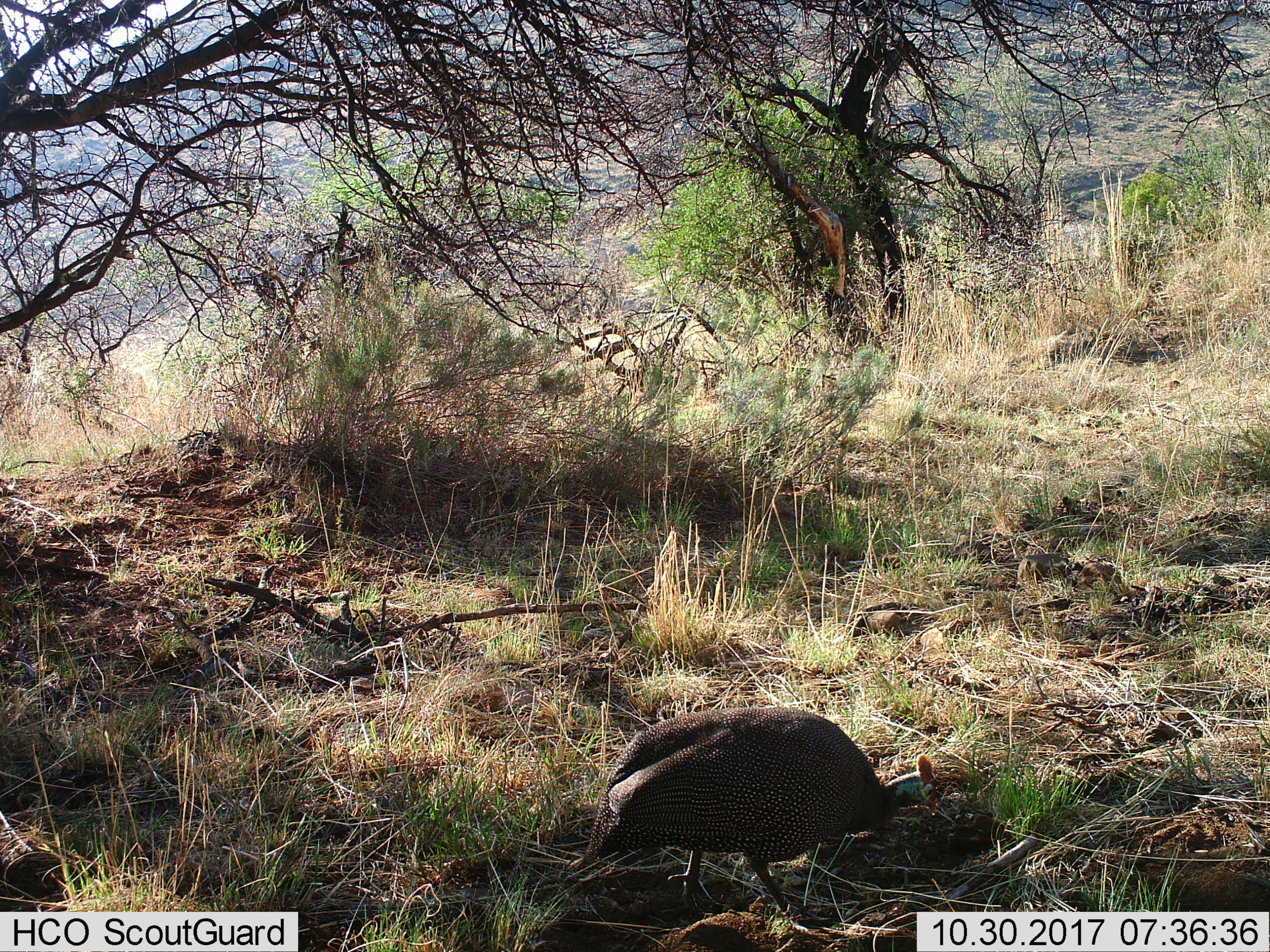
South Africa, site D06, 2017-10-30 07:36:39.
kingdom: Animalia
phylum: Chordata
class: Aves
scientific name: Aves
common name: bird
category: birdother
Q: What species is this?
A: Birdother (bird) (Aves).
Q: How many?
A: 1.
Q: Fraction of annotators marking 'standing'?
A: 17%.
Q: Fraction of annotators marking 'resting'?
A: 0%.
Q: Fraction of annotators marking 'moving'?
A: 67%.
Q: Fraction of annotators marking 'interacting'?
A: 0%.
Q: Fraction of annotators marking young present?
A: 0%.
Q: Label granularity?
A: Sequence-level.